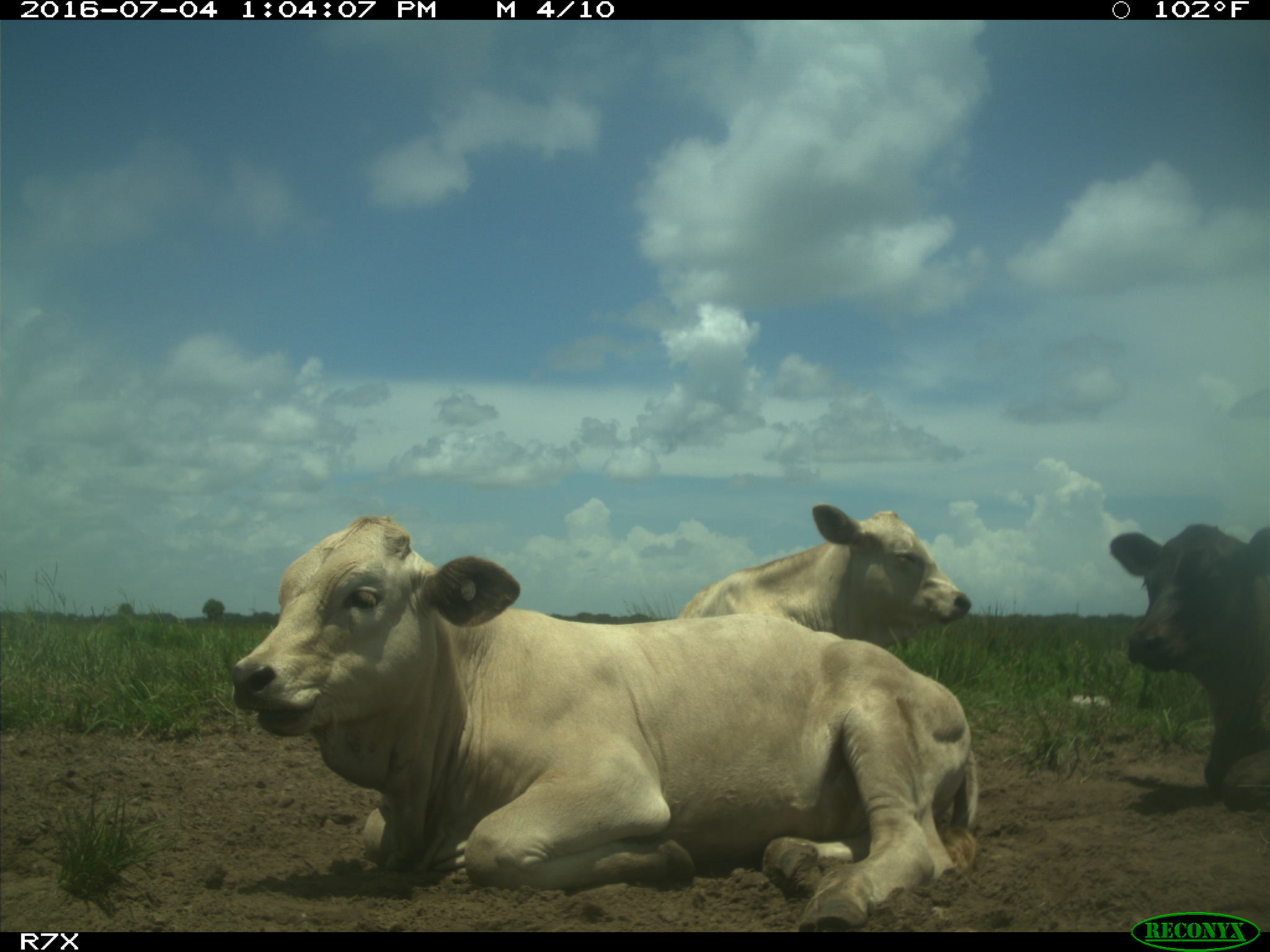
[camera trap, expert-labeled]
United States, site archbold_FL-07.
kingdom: Animalia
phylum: Chordata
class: Mammalia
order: Artiodactyla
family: Bovidae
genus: Bos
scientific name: Bos taurus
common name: domestic cow